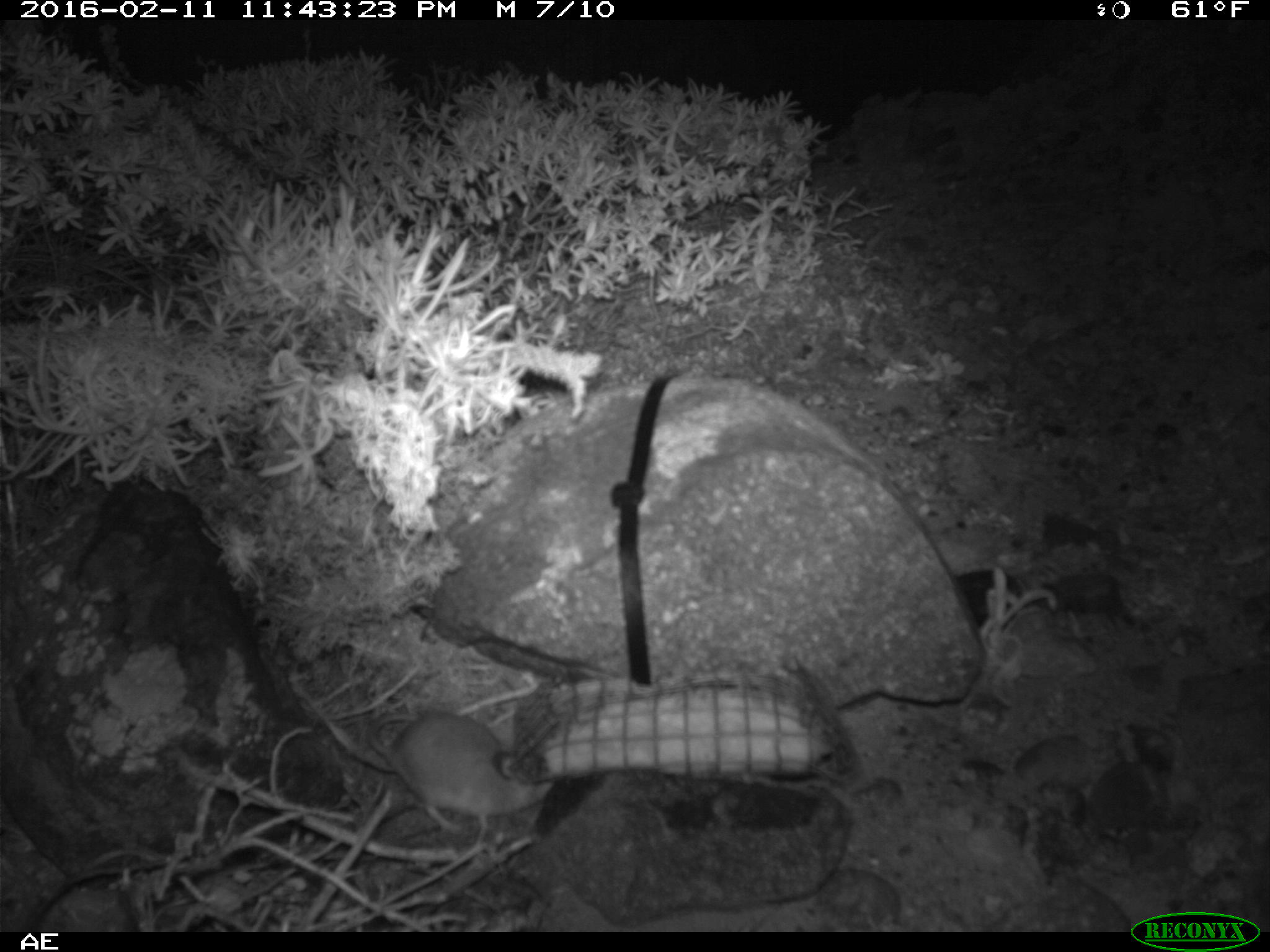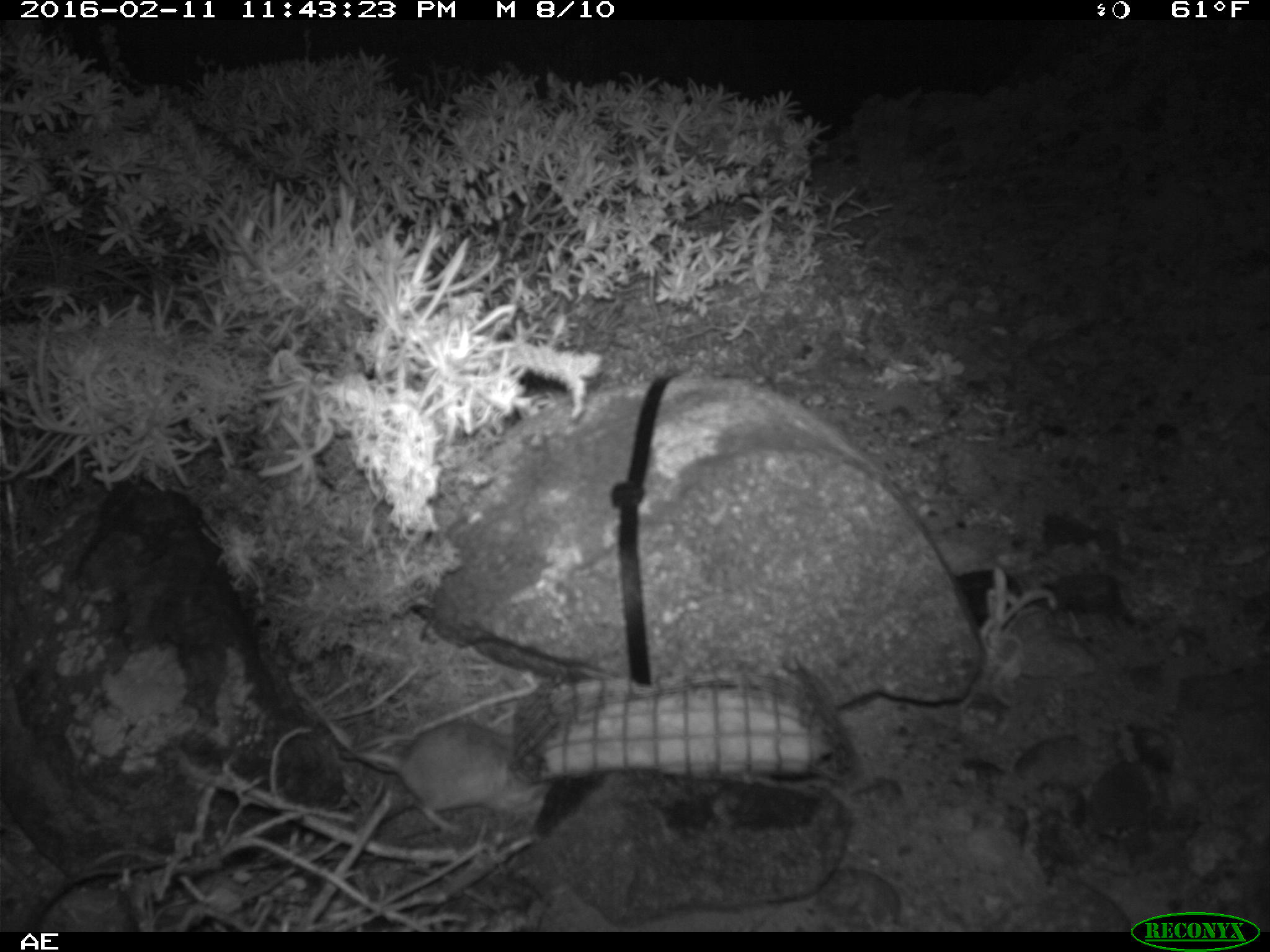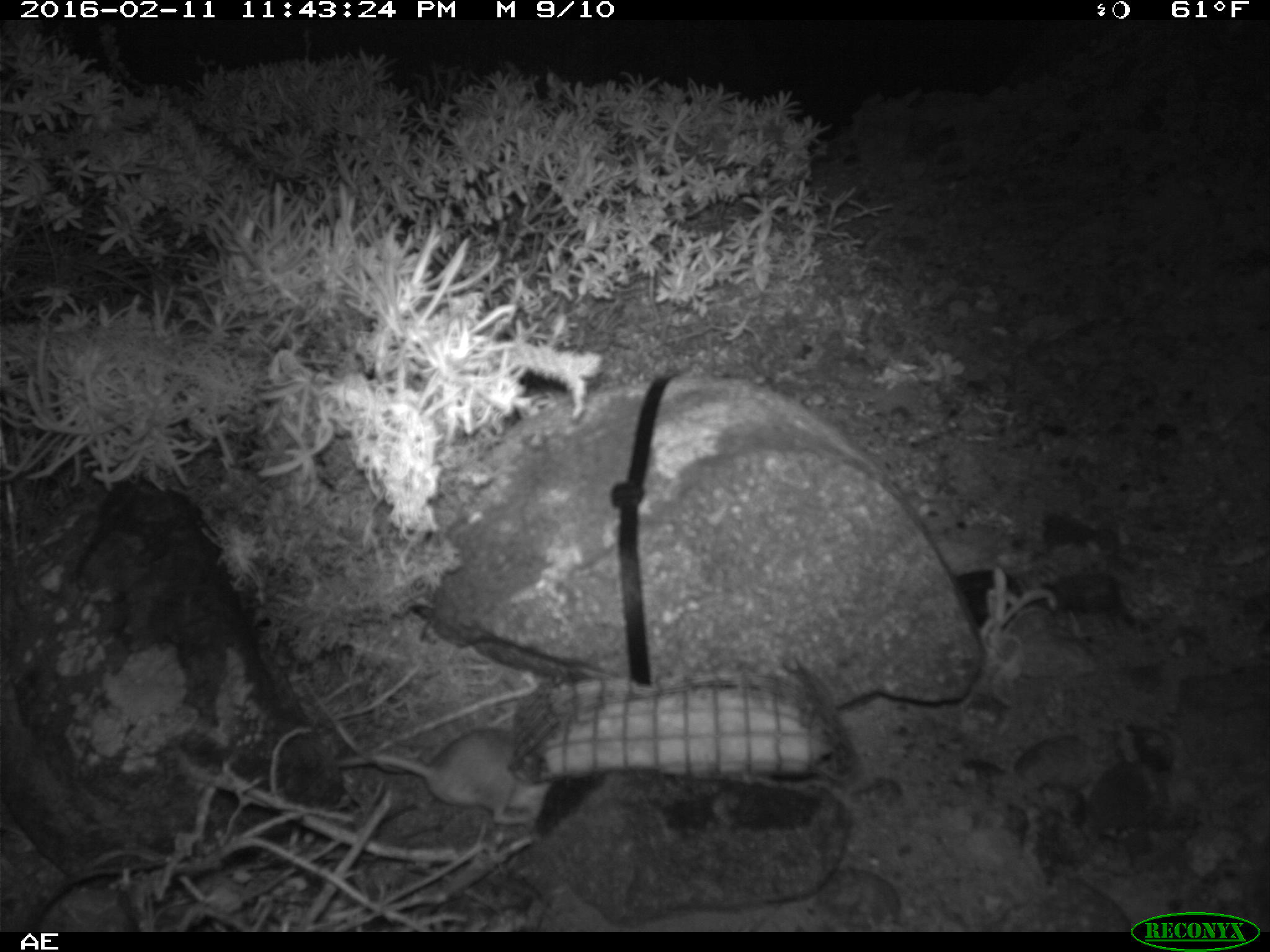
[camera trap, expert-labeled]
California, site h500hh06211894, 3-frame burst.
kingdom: Animalia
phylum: Chordata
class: Mammalia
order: Rodentia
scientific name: Rodentia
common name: rodent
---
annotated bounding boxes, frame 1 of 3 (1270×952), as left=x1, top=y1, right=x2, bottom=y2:
rodent: left=366, top=709, right=553, bottom=835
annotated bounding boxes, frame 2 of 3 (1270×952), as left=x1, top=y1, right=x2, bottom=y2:
rodent: left=338, top=722, right=552, bottom=833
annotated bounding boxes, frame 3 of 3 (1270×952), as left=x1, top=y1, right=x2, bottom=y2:
rodent: left=348, top=728, right=553, bottom=825